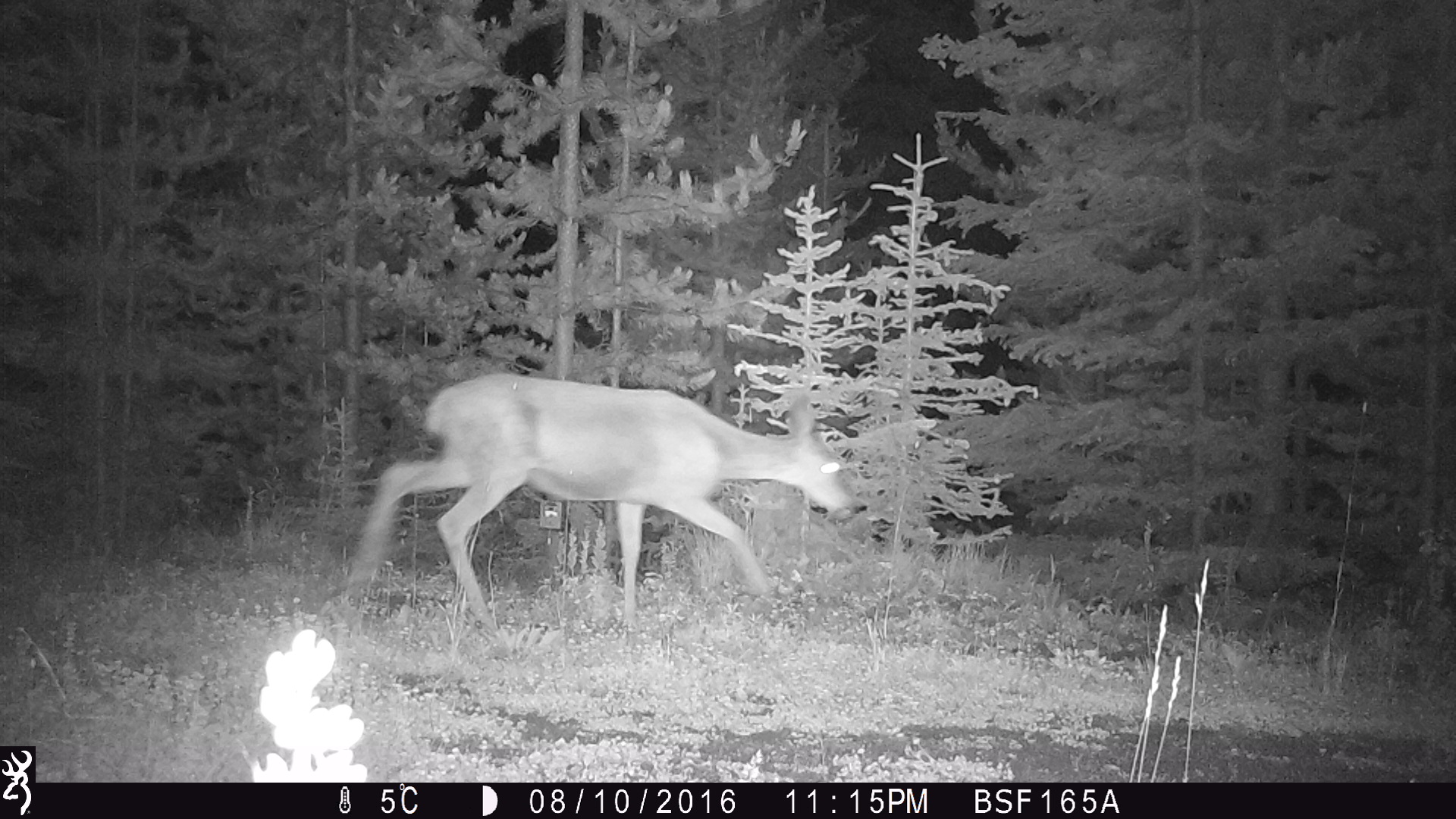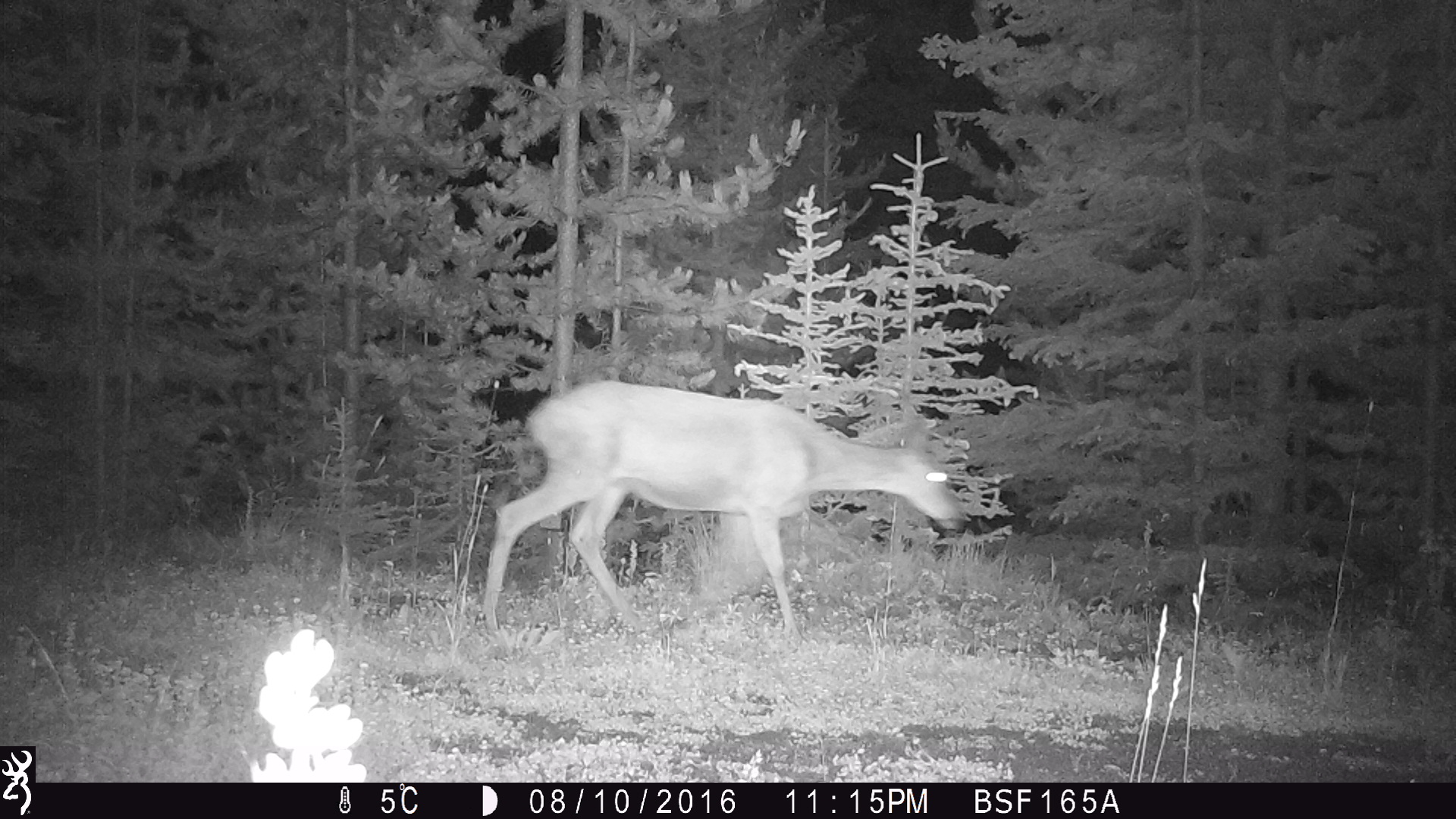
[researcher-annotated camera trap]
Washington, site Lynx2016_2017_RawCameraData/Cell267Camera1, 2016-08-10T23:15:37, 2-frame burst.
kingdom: Animalia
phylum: Chordata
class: Mammalia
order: Artiodactyla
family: Cervidae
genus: Odocoileus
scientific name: Odocoileus hemionus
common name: mule deer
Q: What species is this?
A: Odocoileus hemionus (mule deer).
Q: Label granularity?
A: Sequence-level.